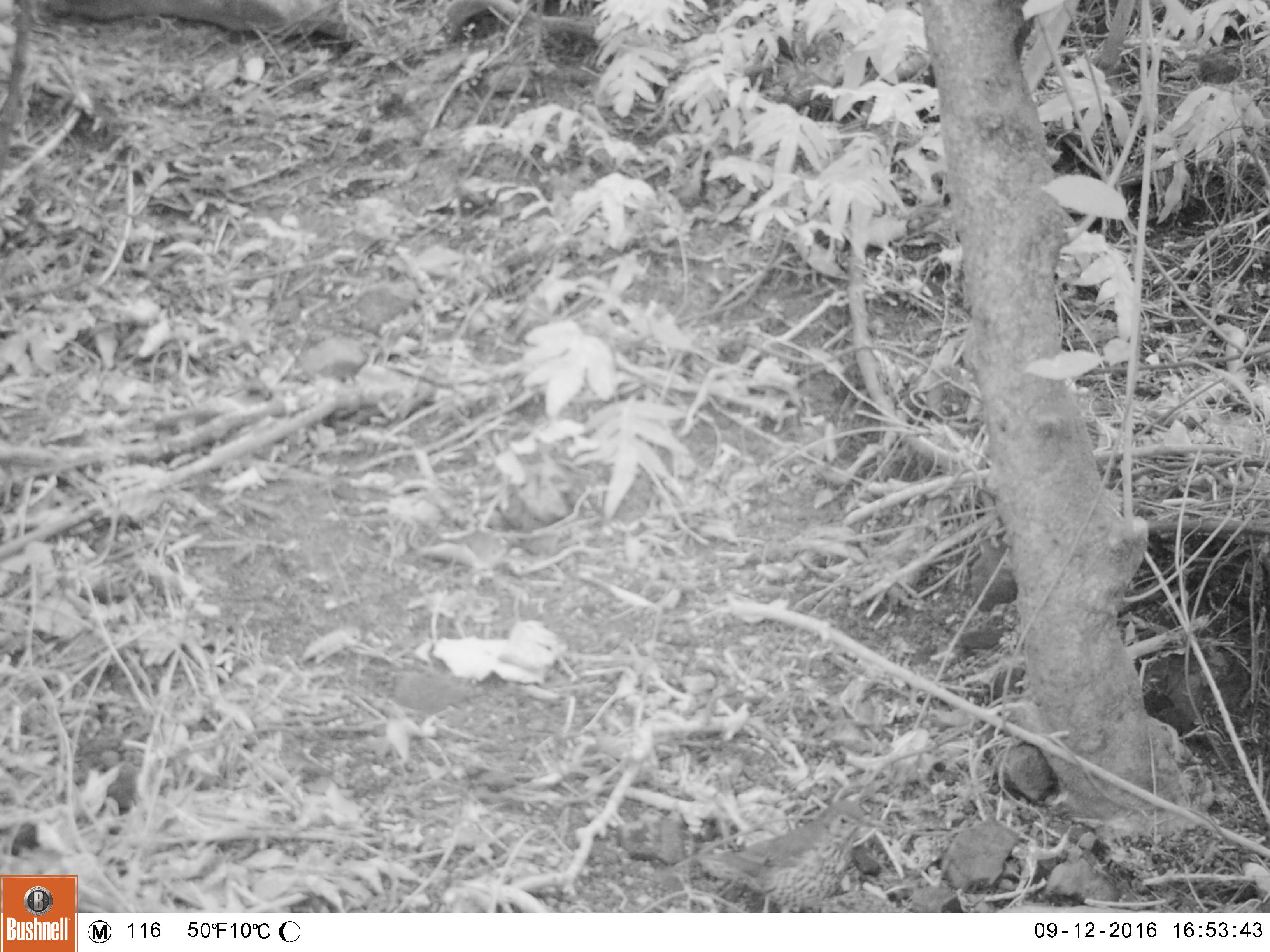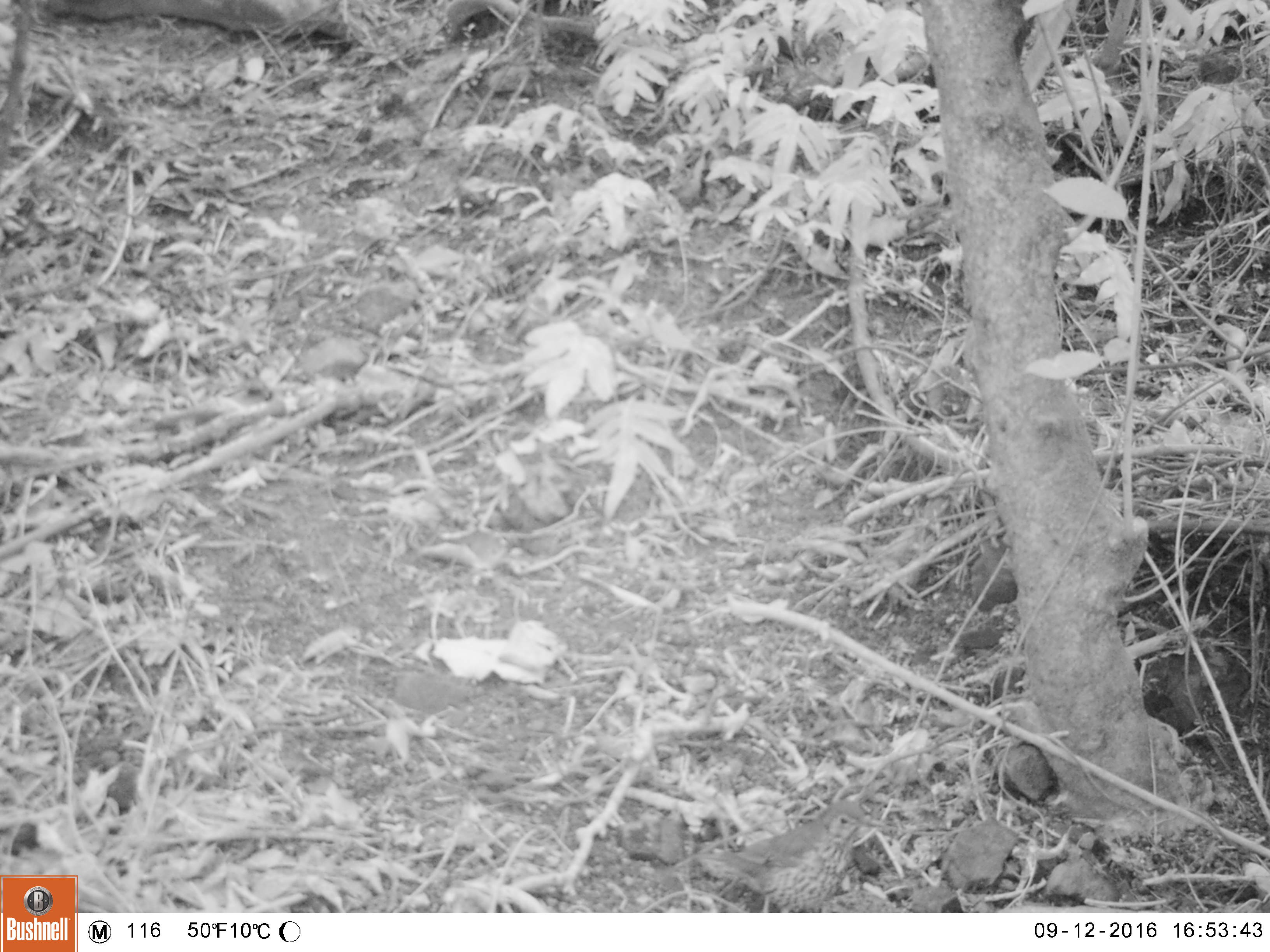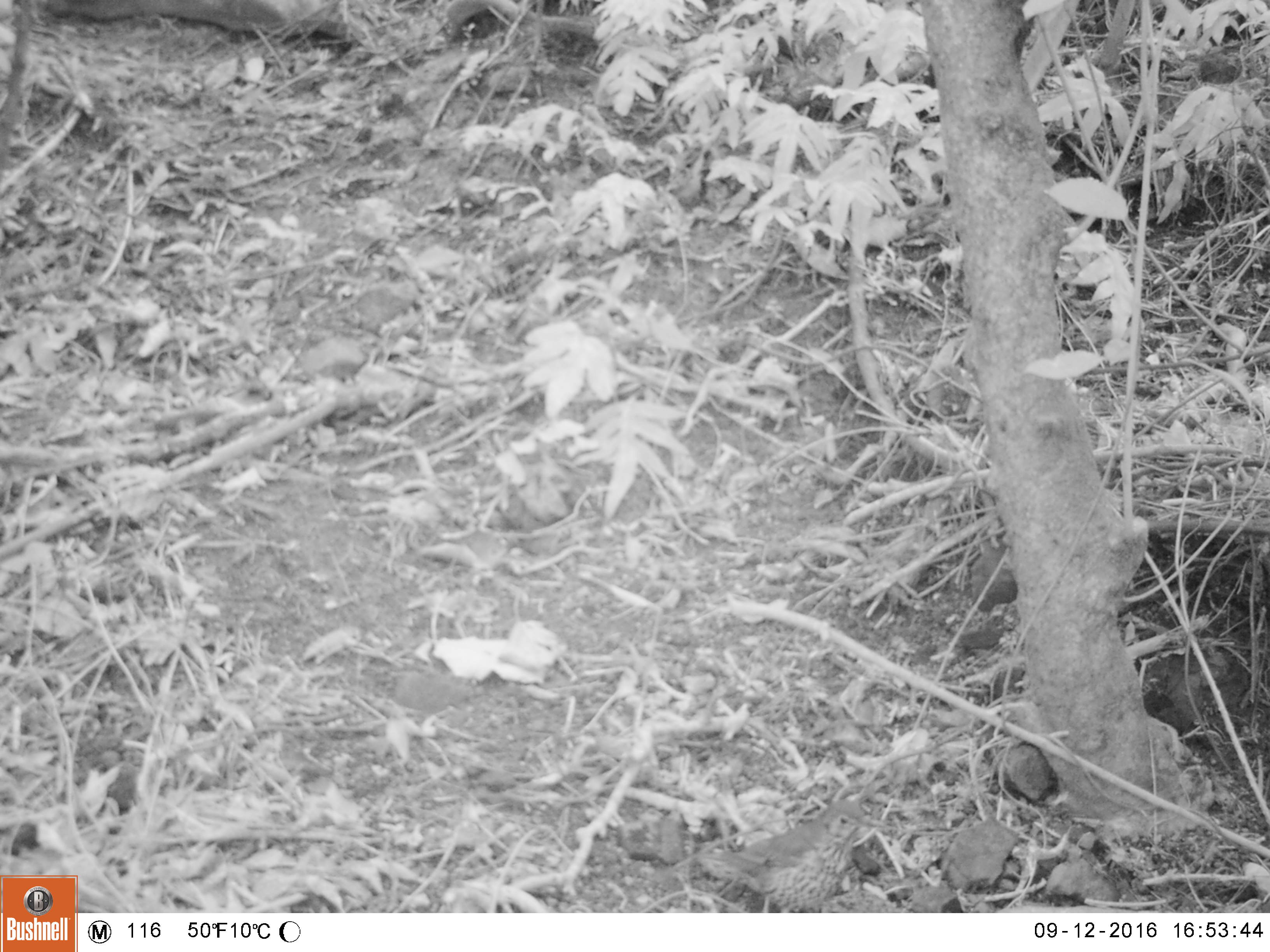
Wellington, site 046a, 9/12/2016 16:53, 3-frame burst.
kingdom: Animalia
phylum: Chordata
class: Aves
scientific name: Aves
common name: bird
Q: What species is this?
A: Bird (Aves).